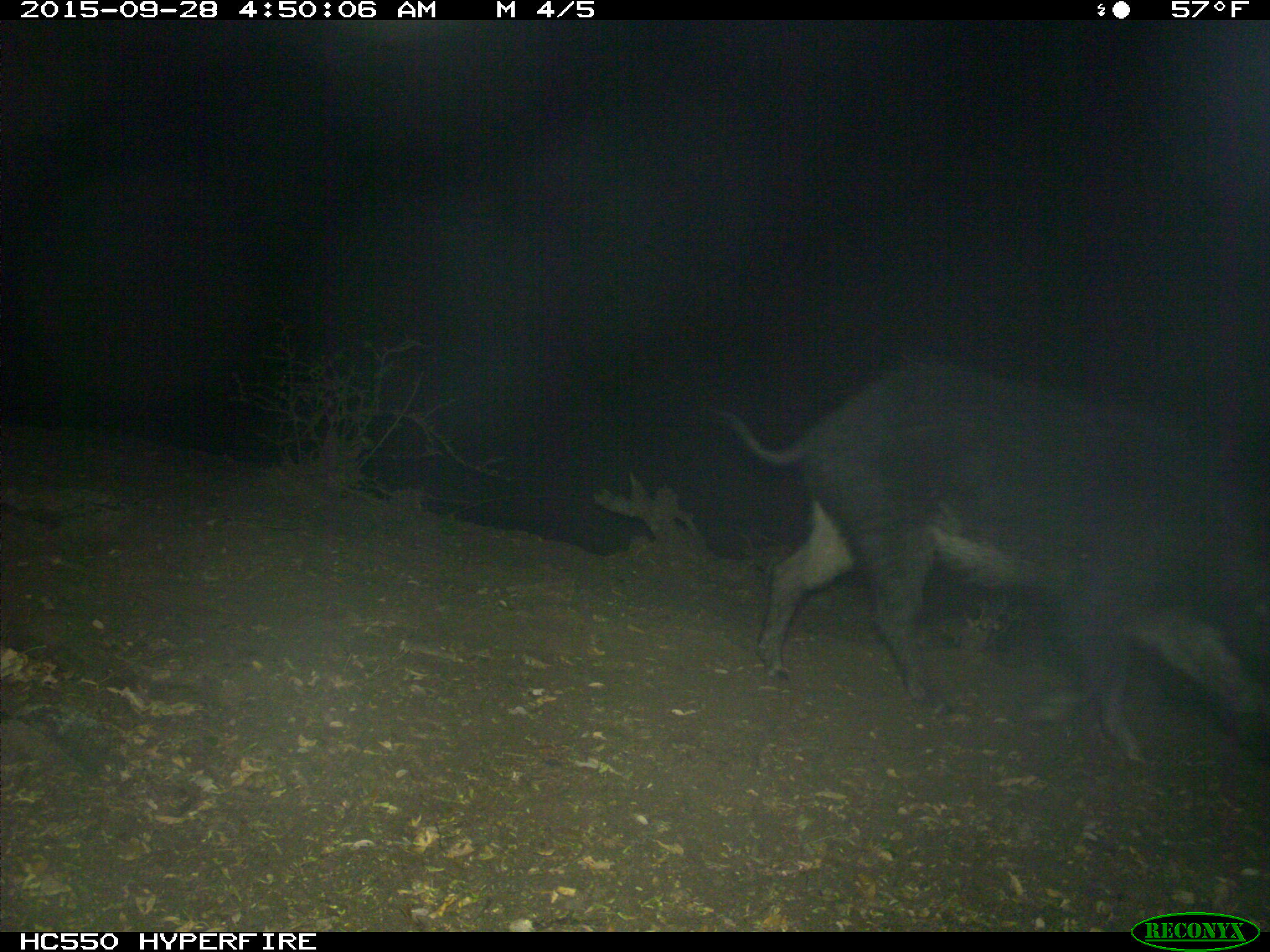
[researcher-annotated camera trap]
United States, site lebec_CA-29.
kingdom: Animalia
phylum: Chordata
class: Mammalia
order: Artiodactyla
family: Suidae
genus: Sus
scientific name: Sus scrofa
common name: wild boar